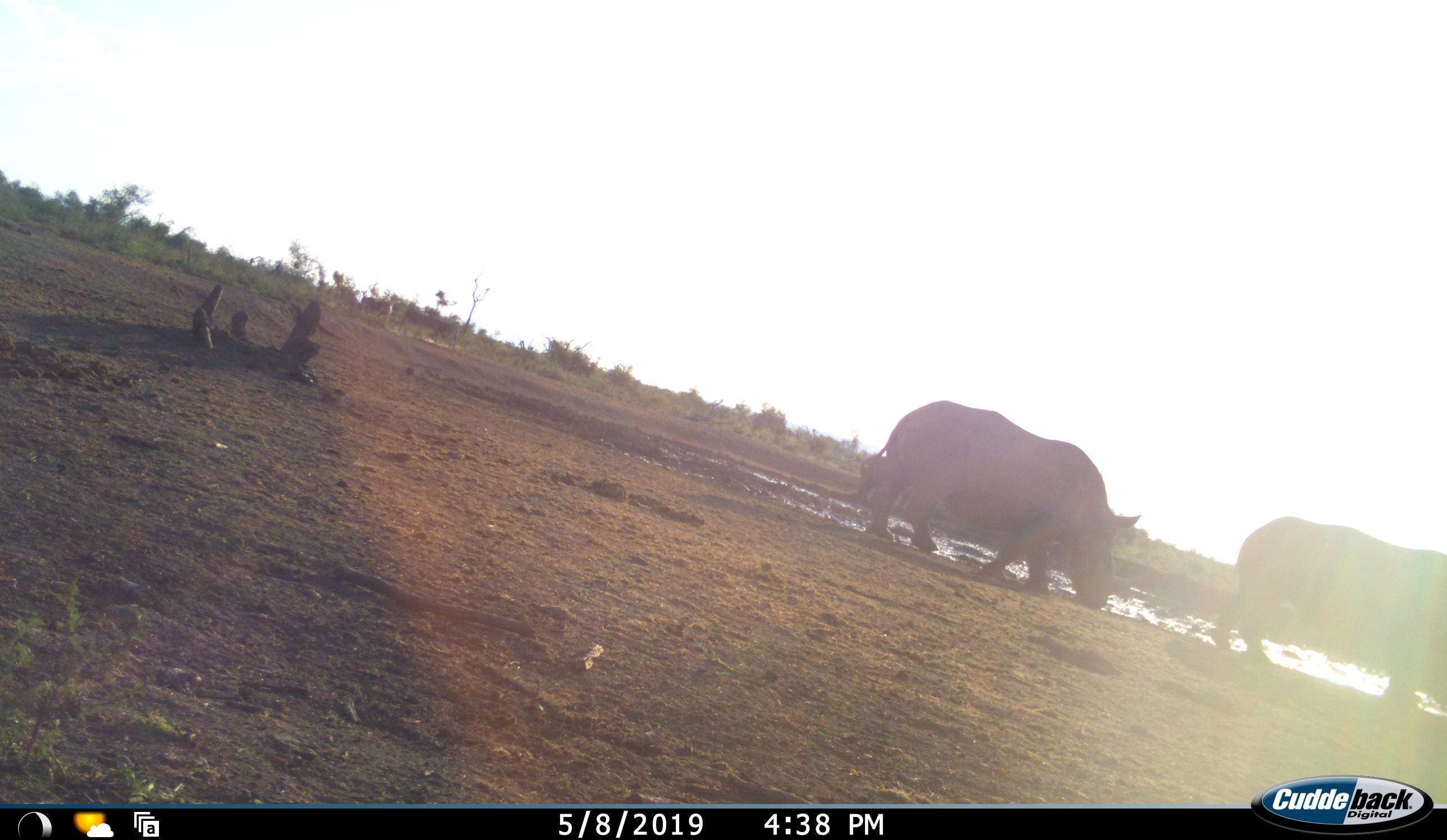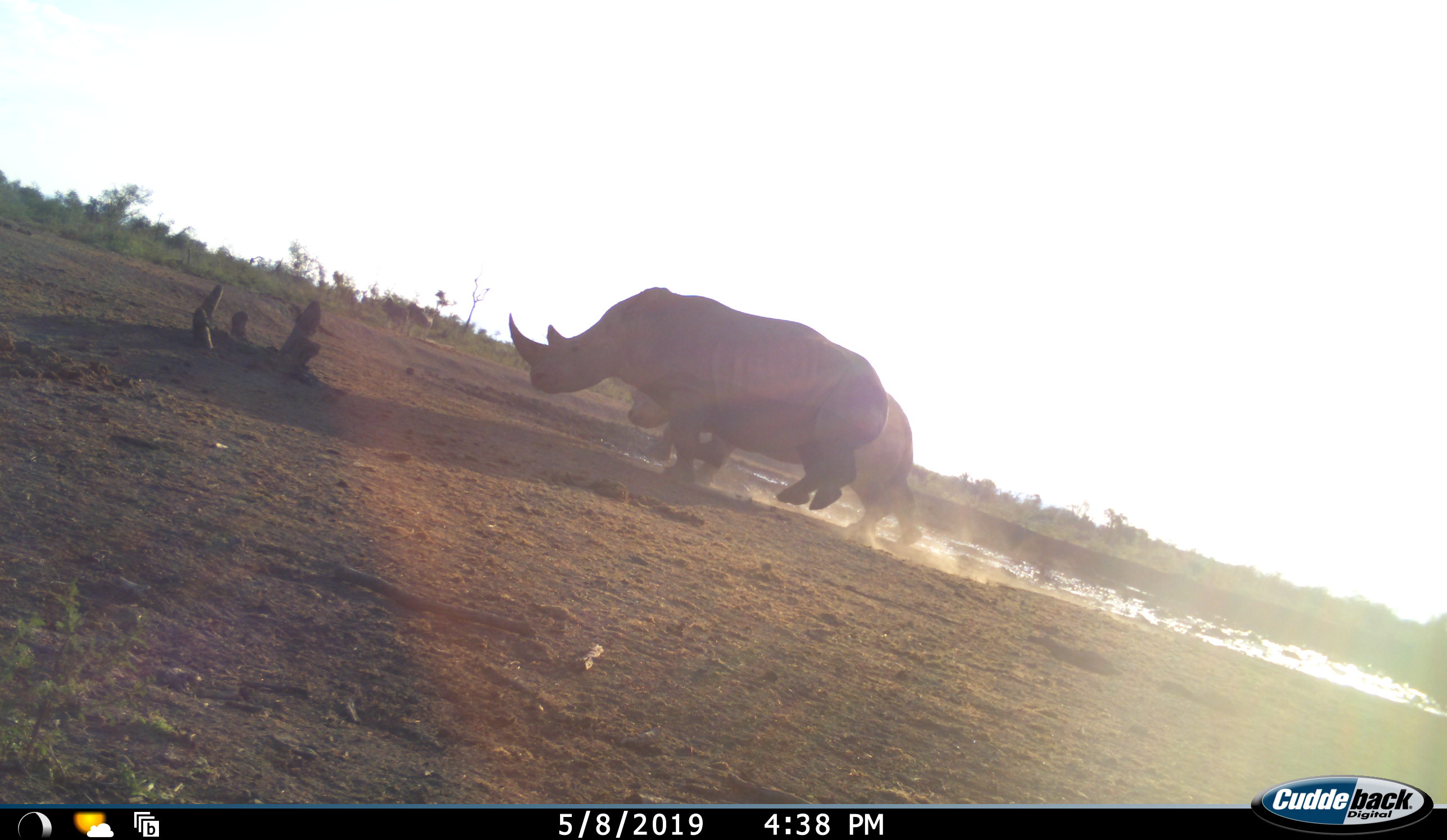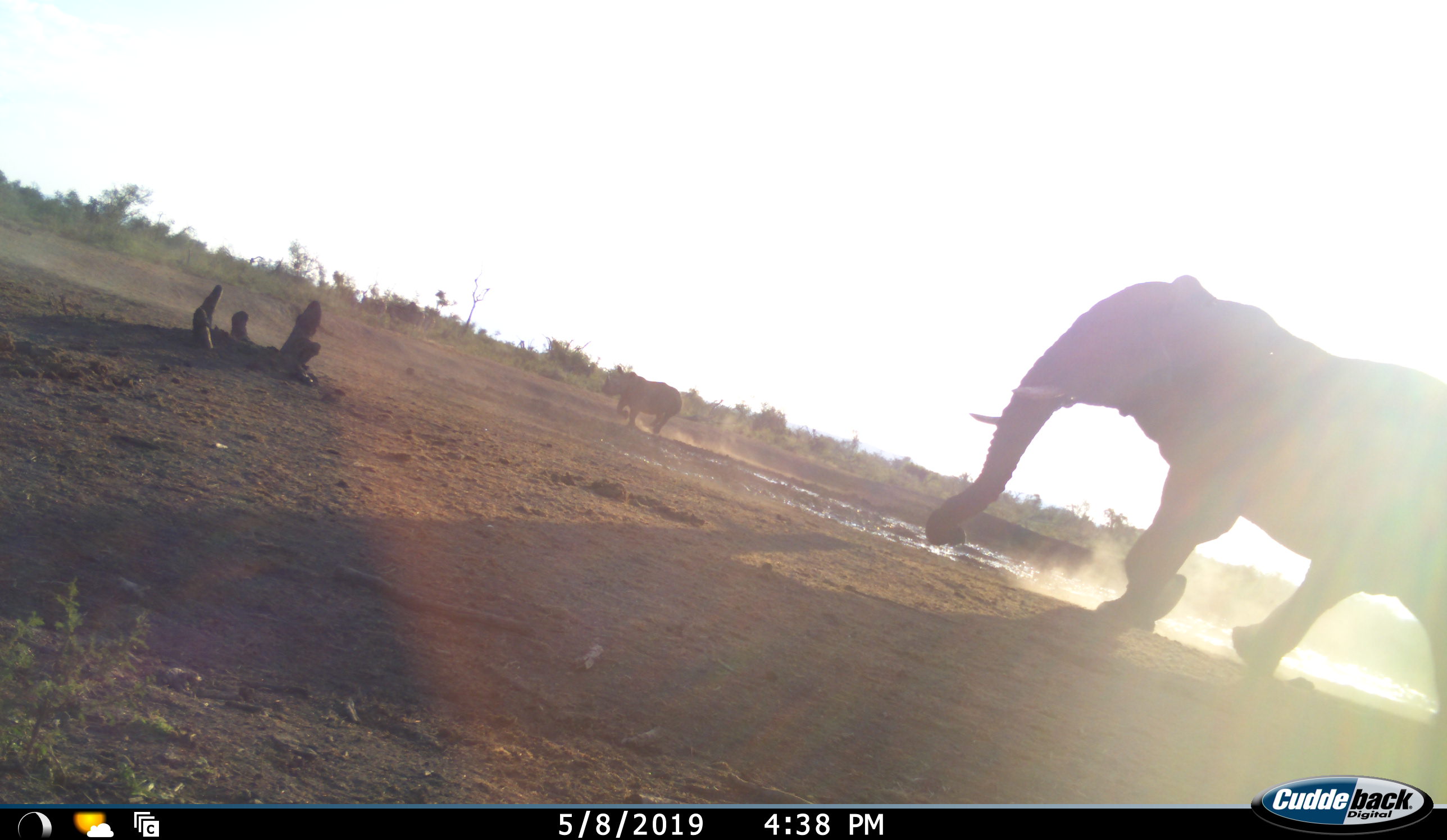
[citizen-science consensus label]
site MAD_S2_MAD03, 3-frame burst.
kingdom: Animalia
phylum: Chordata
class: Mammalia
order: Proboscidea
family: Elephantidae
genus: Loxodonta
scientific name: Loxodonta africana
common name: african bush elephant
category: elephant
Elephant (african bush elephant) (Loxodonta africana), count 1. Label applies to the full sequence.